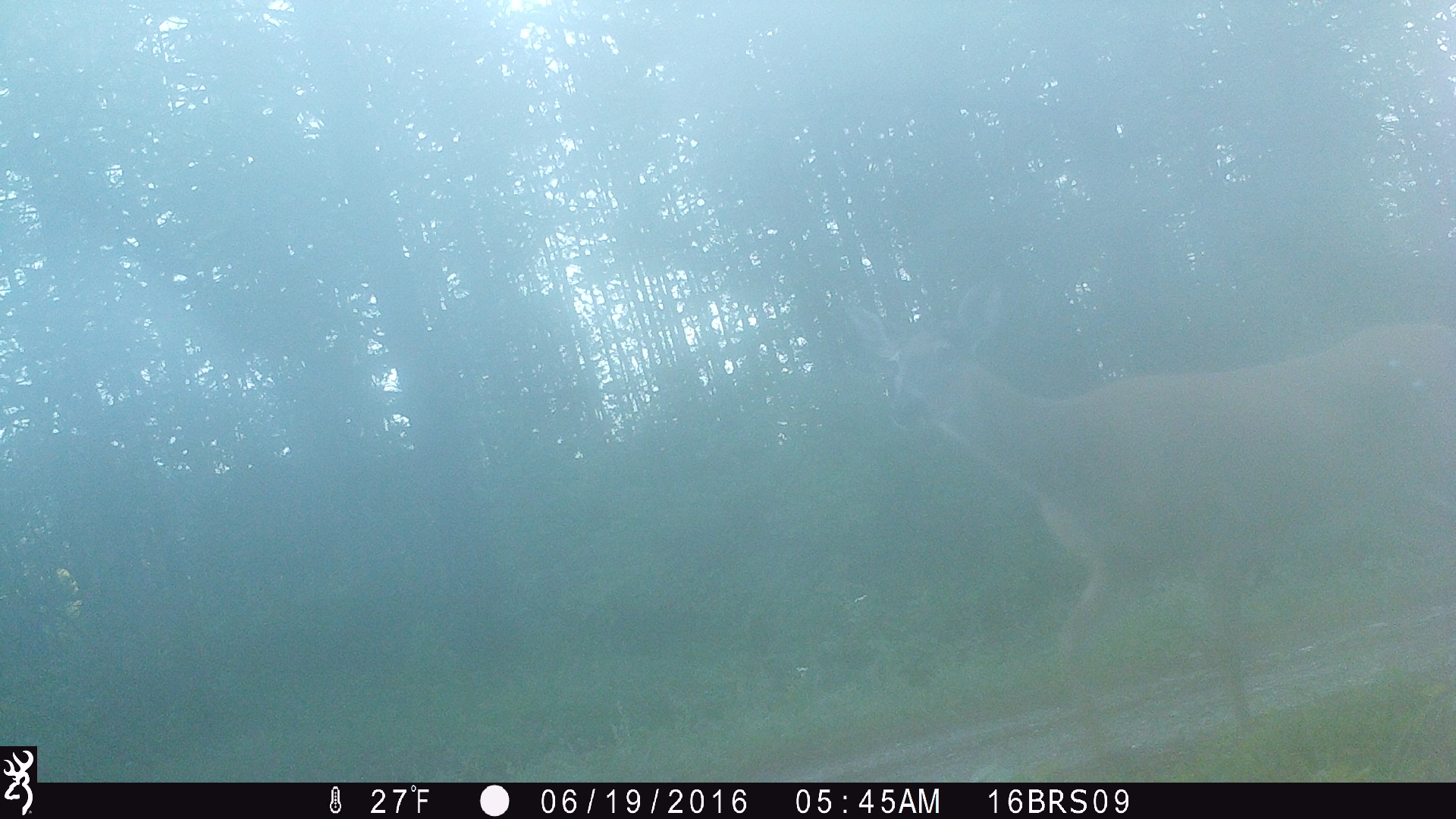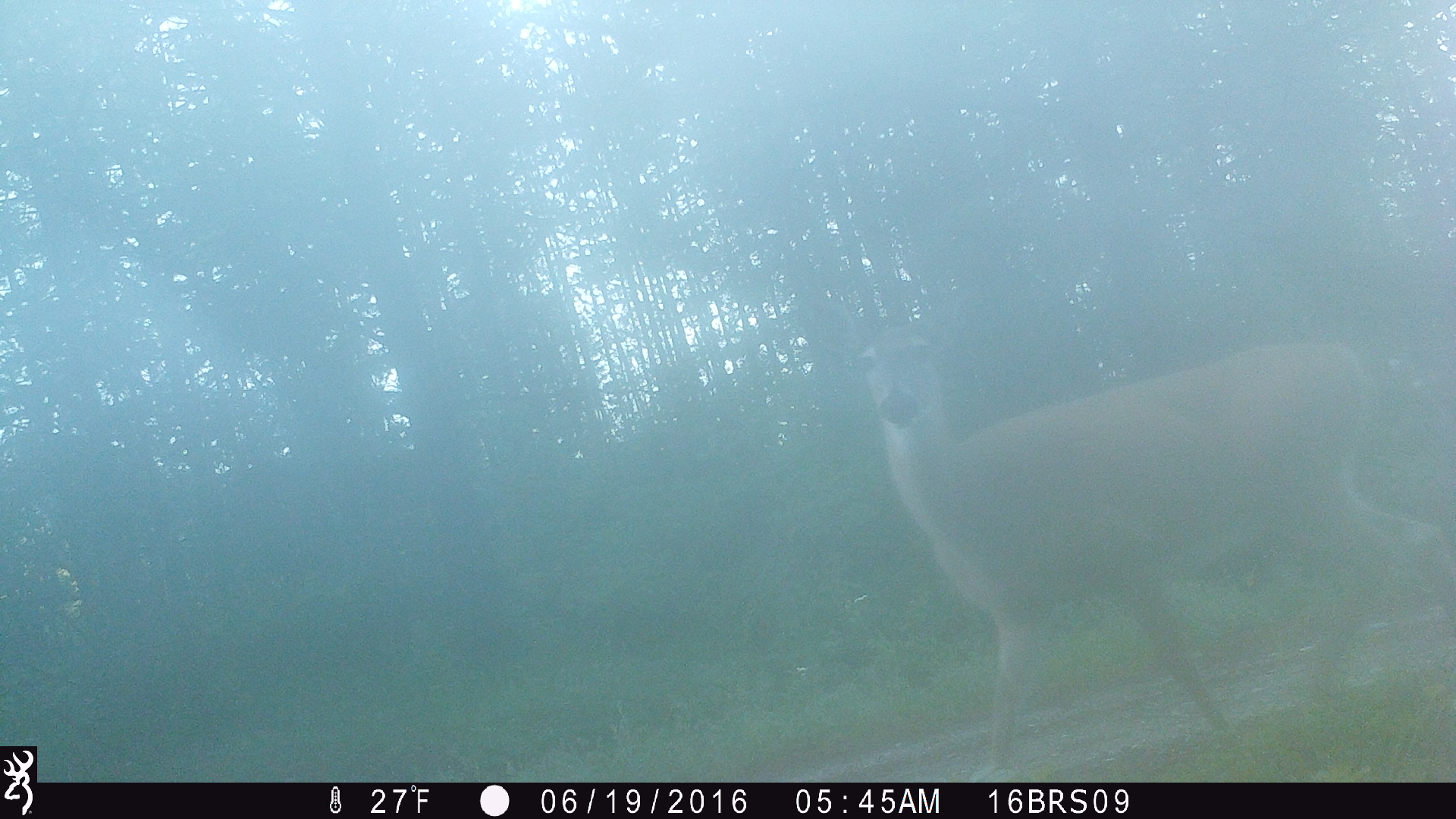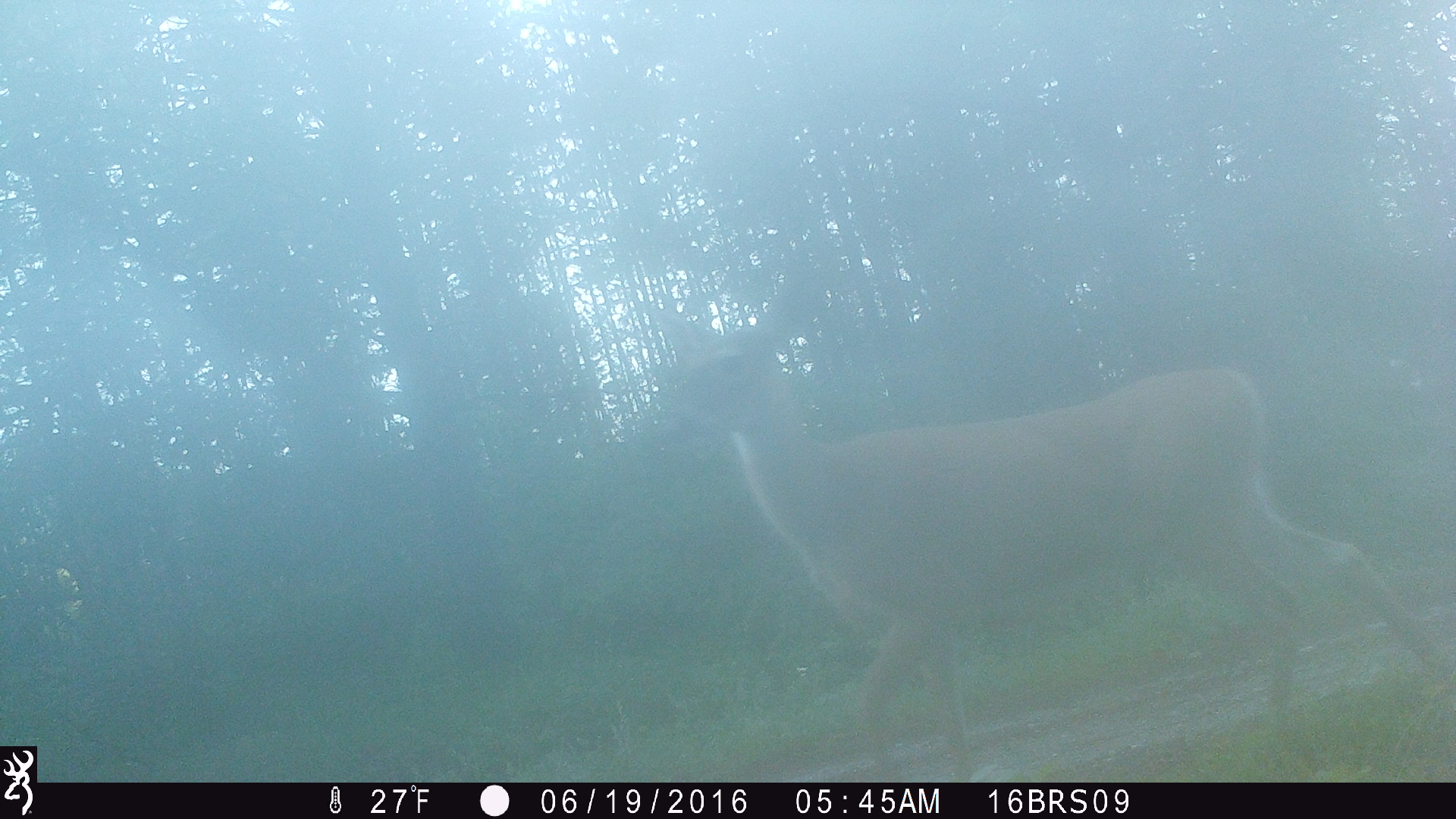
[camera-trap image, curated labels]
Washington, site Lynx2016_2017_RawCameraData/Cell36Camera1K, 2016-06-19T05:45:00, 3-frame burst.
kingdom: Animalia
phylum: Chordata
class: Mammalia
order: Artiodactyla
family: Cervidae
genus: Odocoileus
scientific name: Odocoileus virginianus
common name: white-tailed deer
Odocoileus virginianus (white-tailed deer). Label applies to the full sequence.